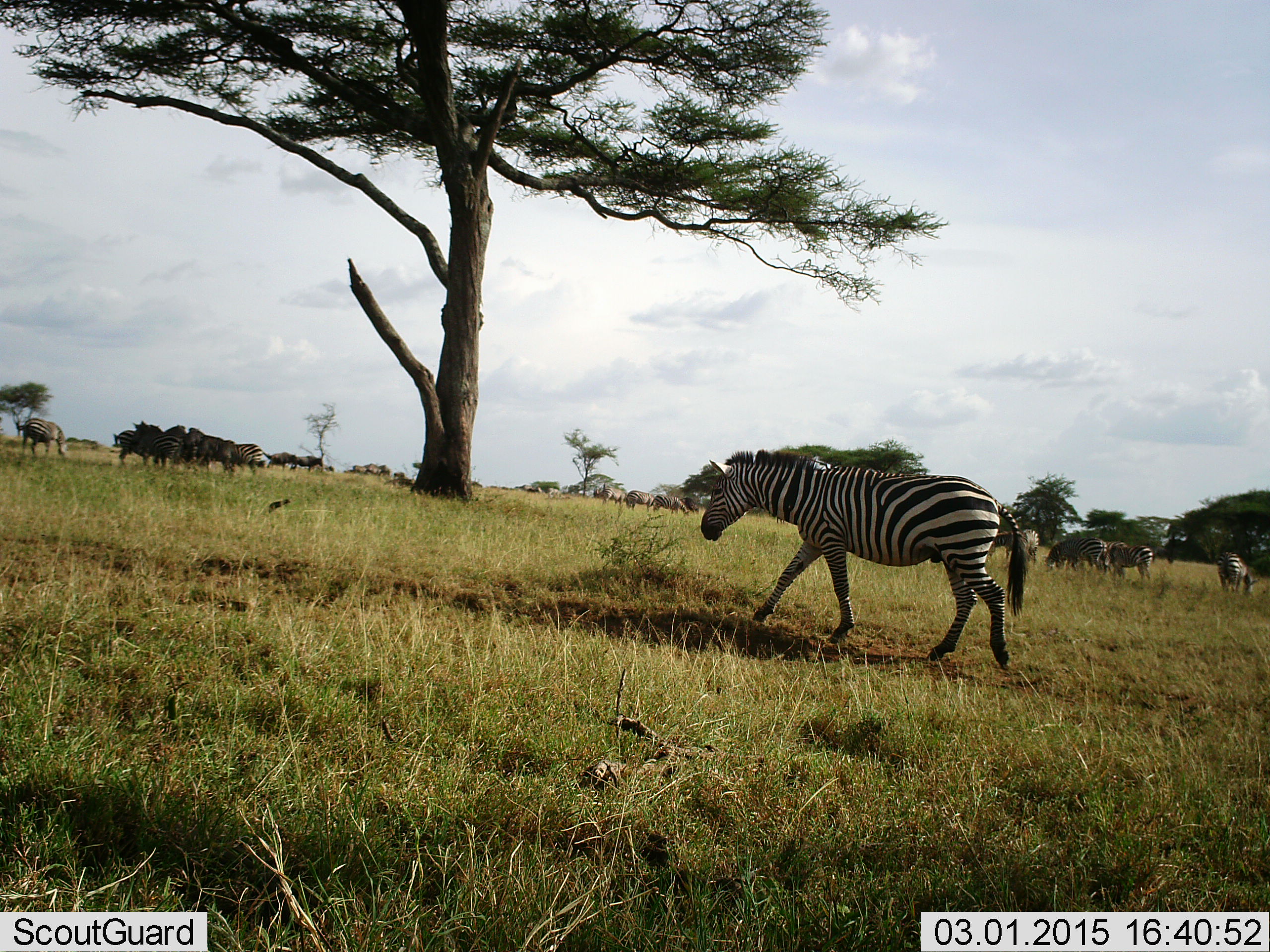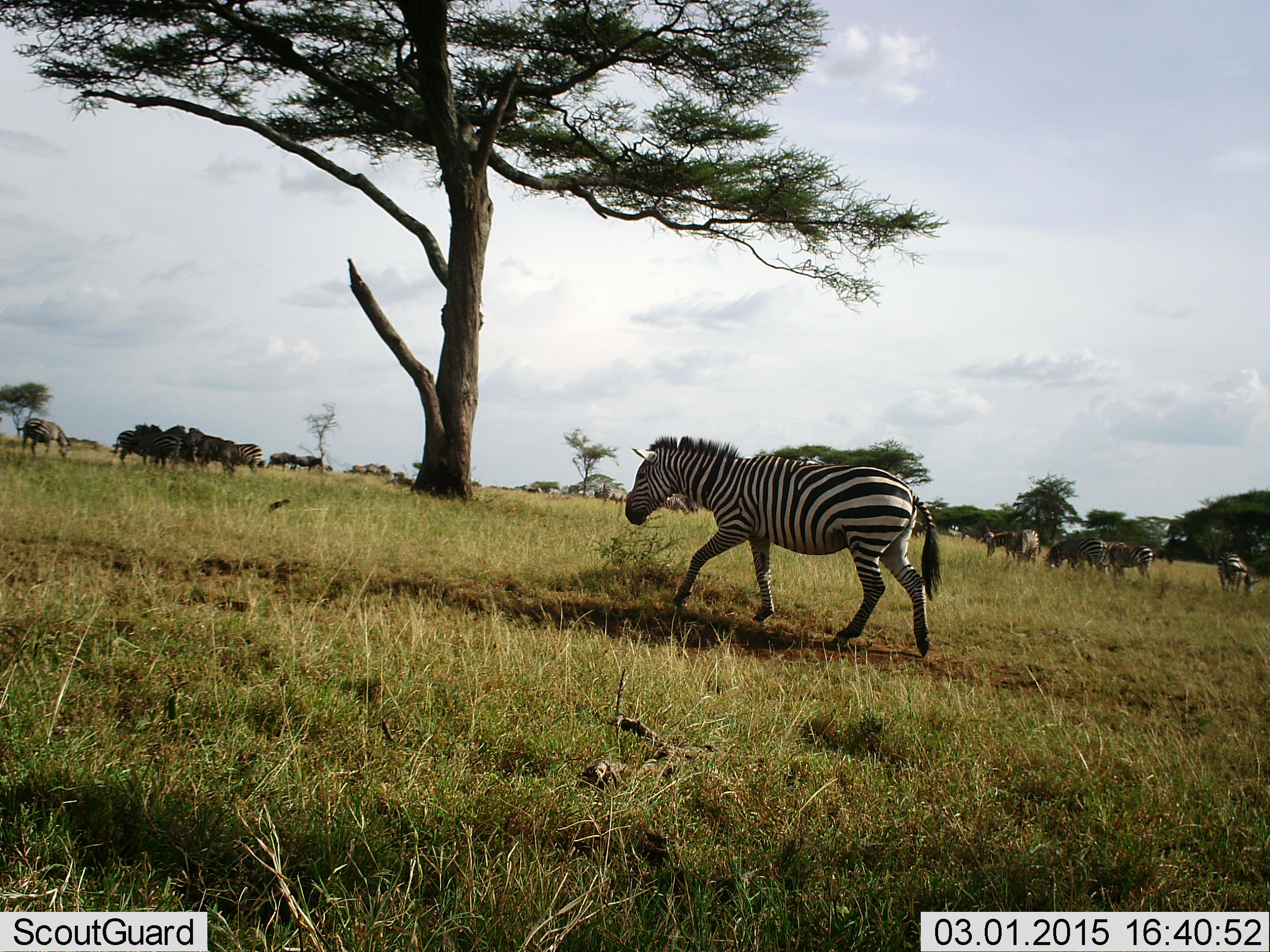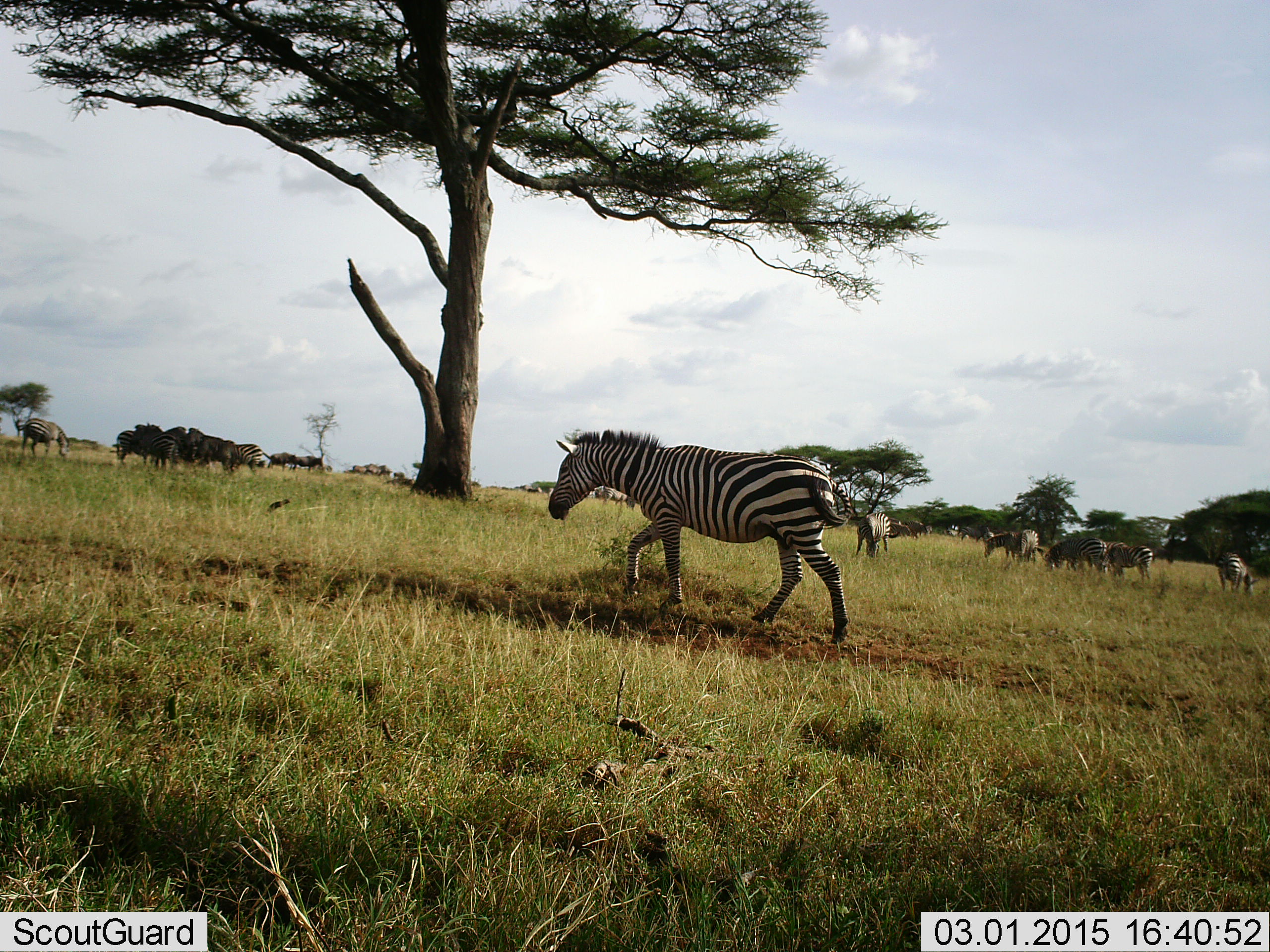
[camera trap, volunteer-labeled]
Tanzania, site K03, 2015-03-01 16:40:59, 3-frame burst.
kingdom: Animalia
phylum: Chordata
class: Mammalia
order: Perissodactyla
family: Equidae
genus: Equus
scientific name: Equus quagga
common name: plains zebra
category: zebra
Zebra (plains zebra) (Equus quagga), count 11-50. Behavior (volunteer vote fractions): standing 47%, resting 7%, moving 87%, interacting 13%. Young present (vote fraction): 0%. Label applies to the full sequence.